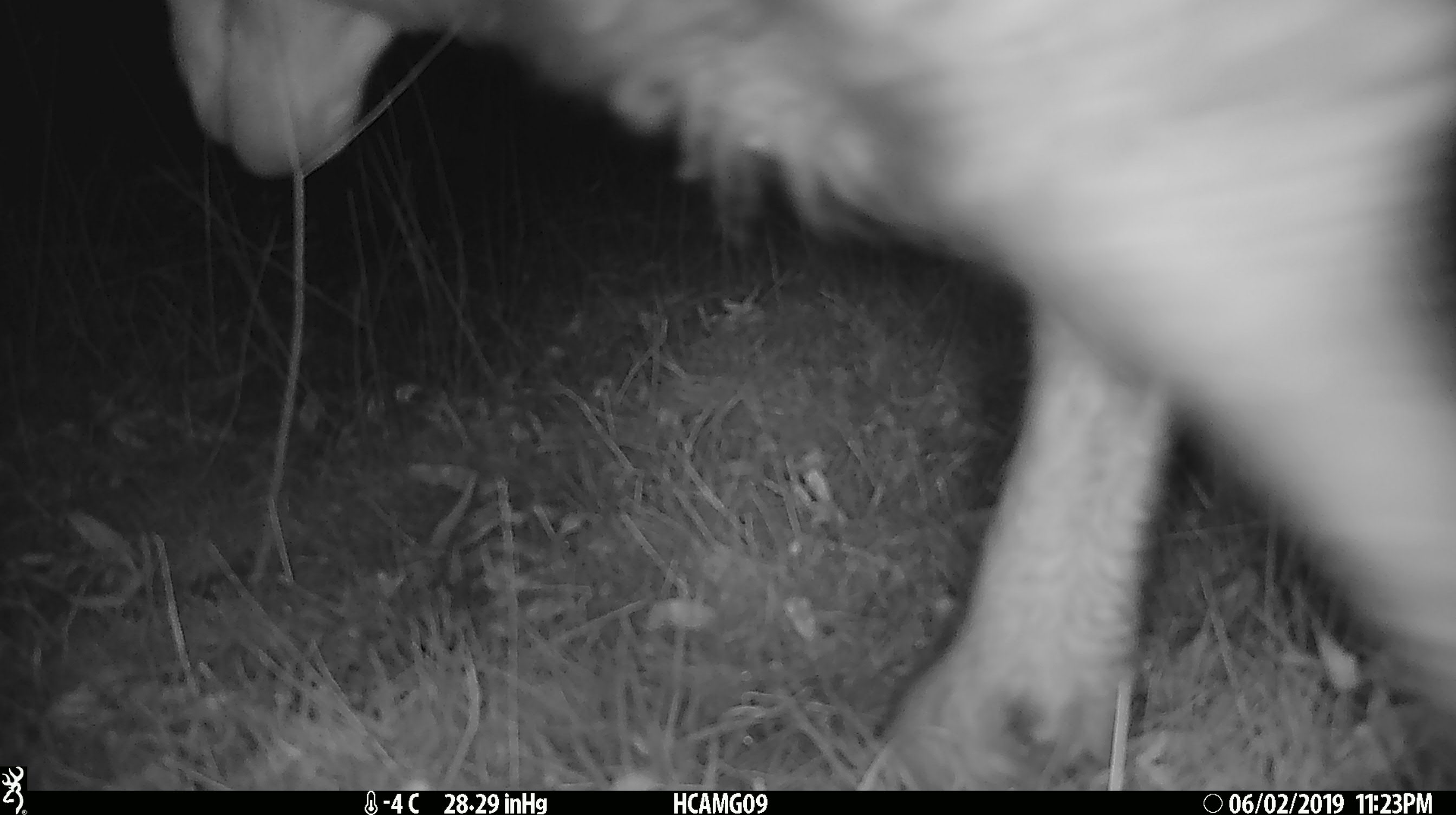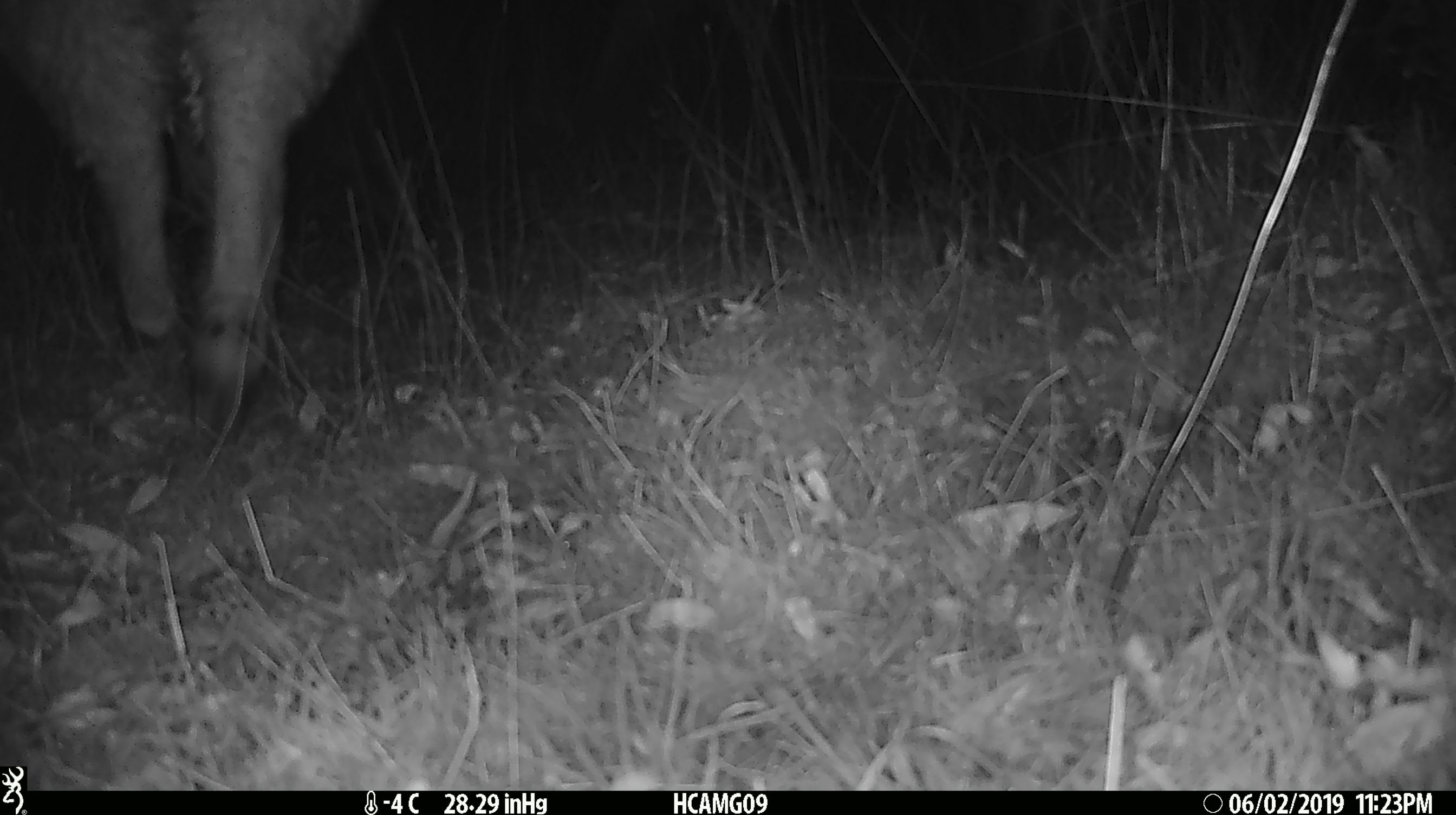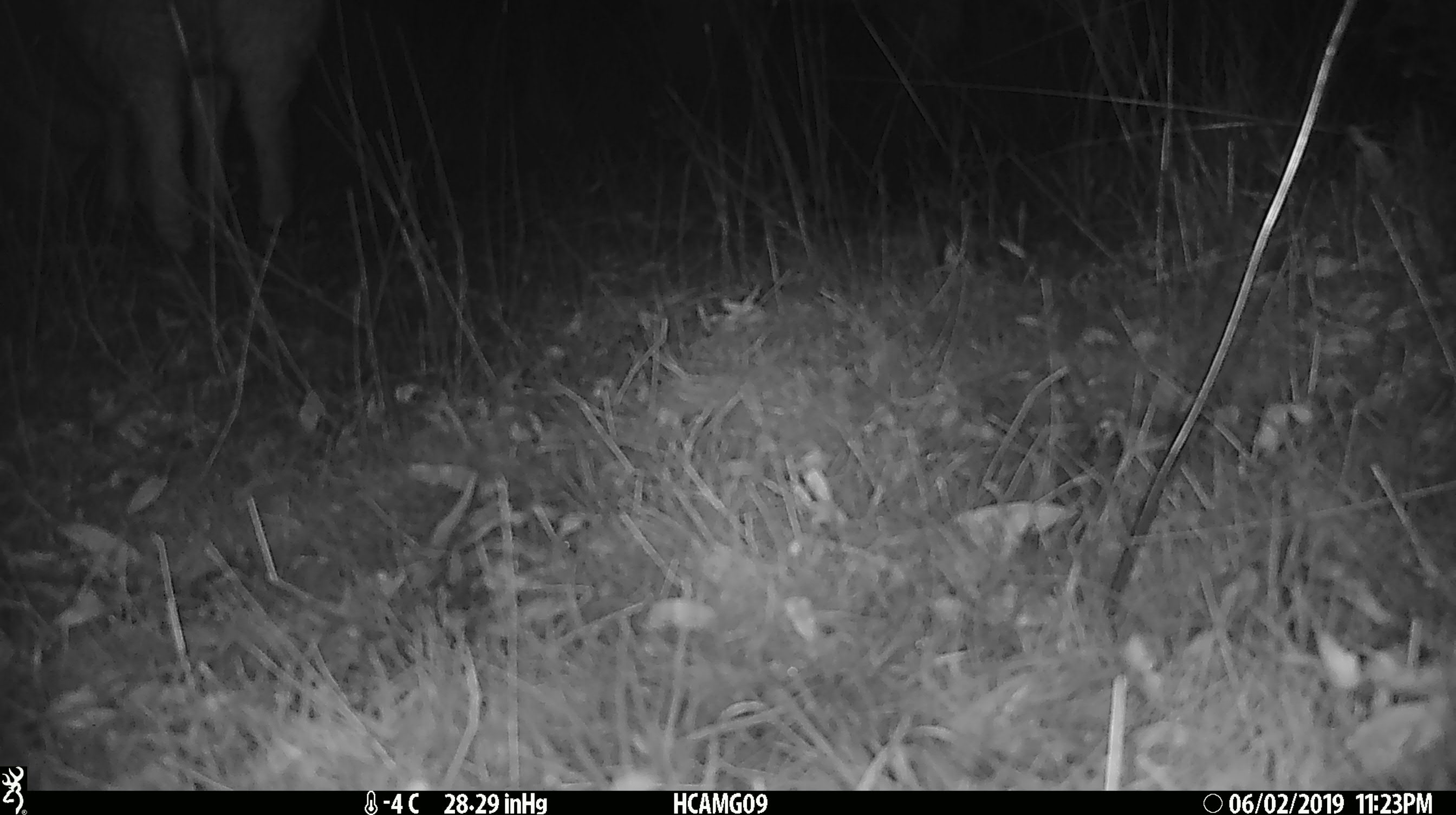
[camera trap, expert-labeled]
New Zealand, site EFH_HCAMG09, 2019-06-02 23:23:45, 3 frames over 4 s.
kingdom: Animalia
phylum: Chordata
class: Mammalia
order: Artiodactyla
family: Bovidae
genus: Ovis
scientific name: Ovis aries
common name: domestic sheep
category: sheep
Sheep (domestic sheep) (Ovis aries).